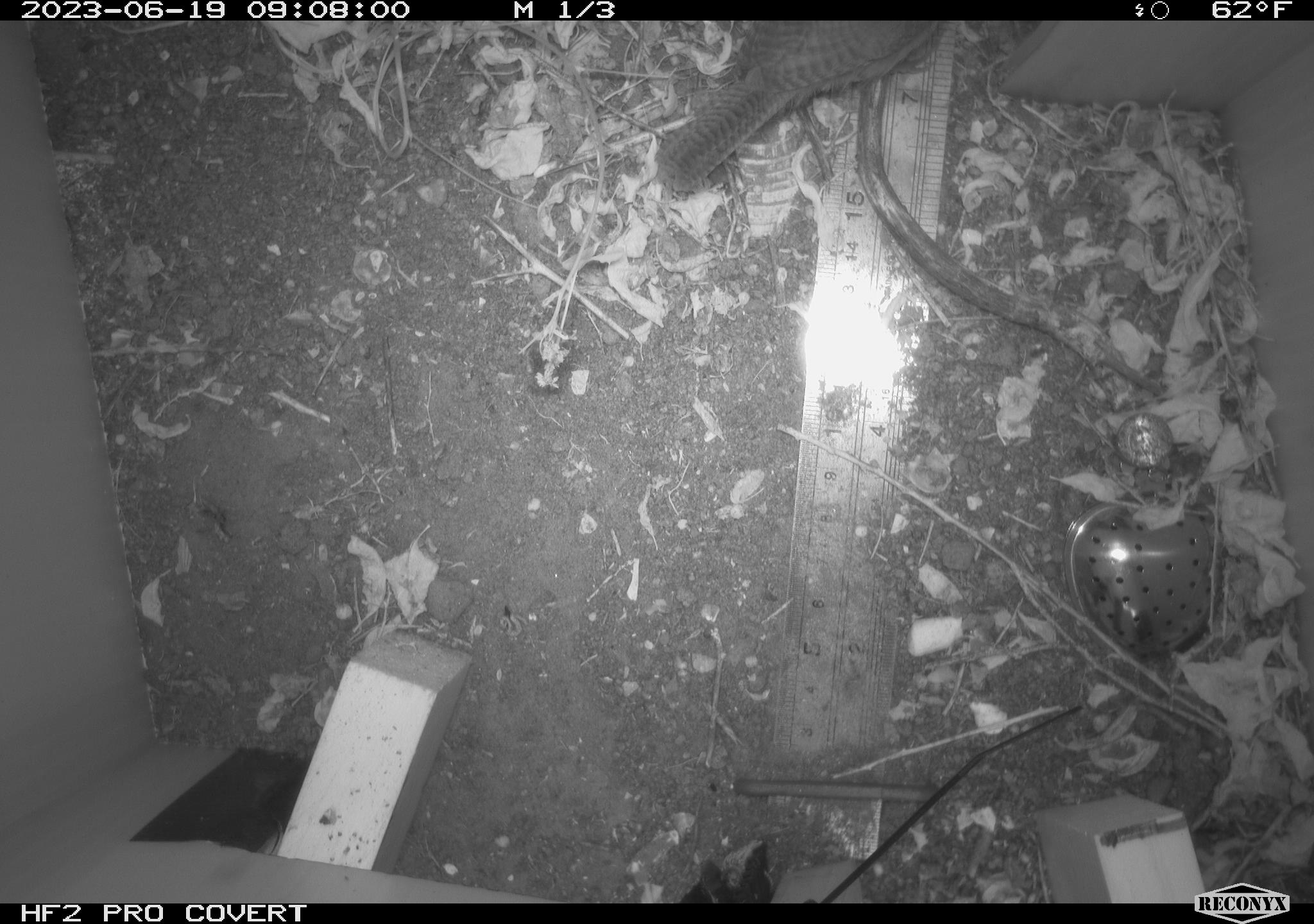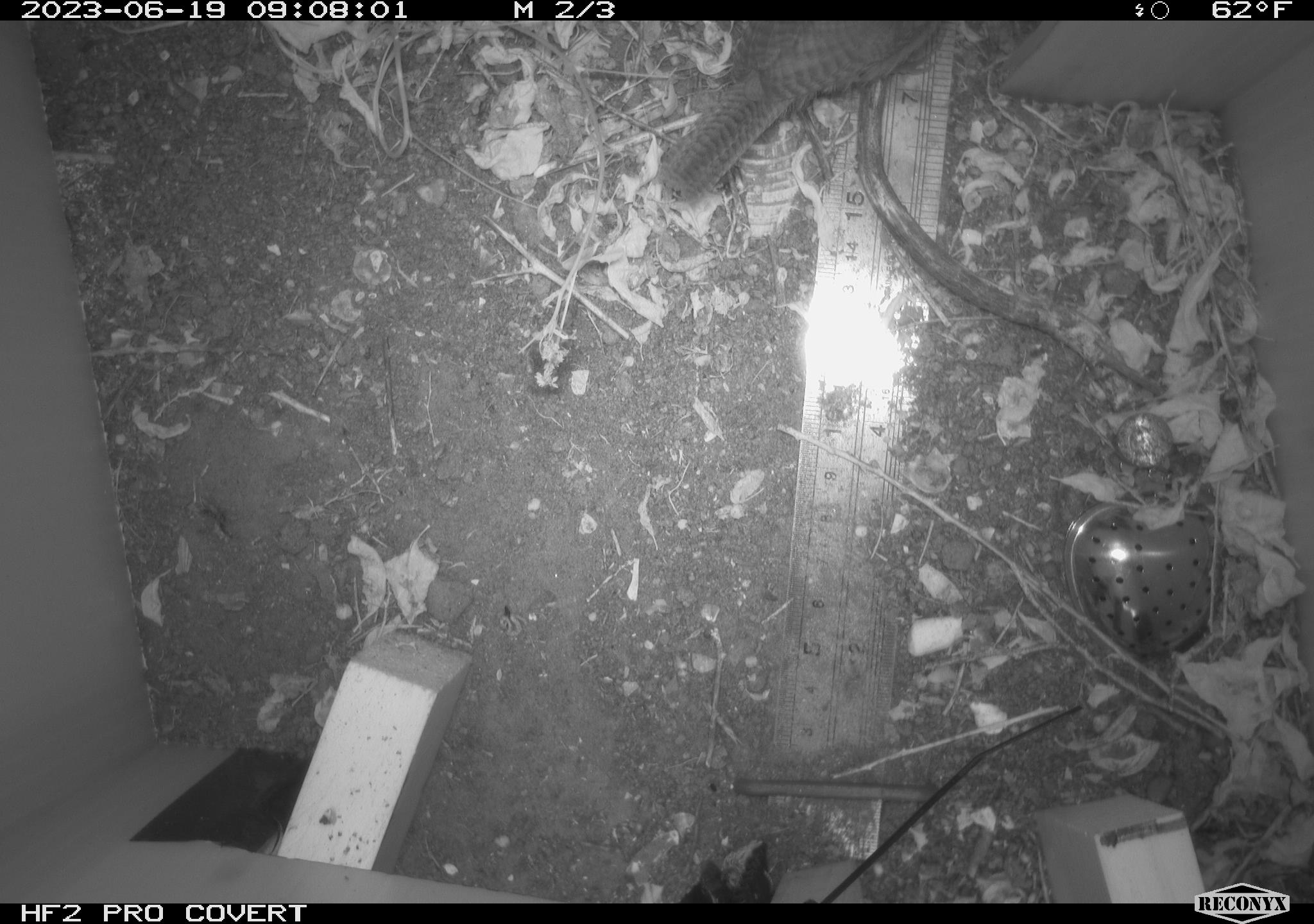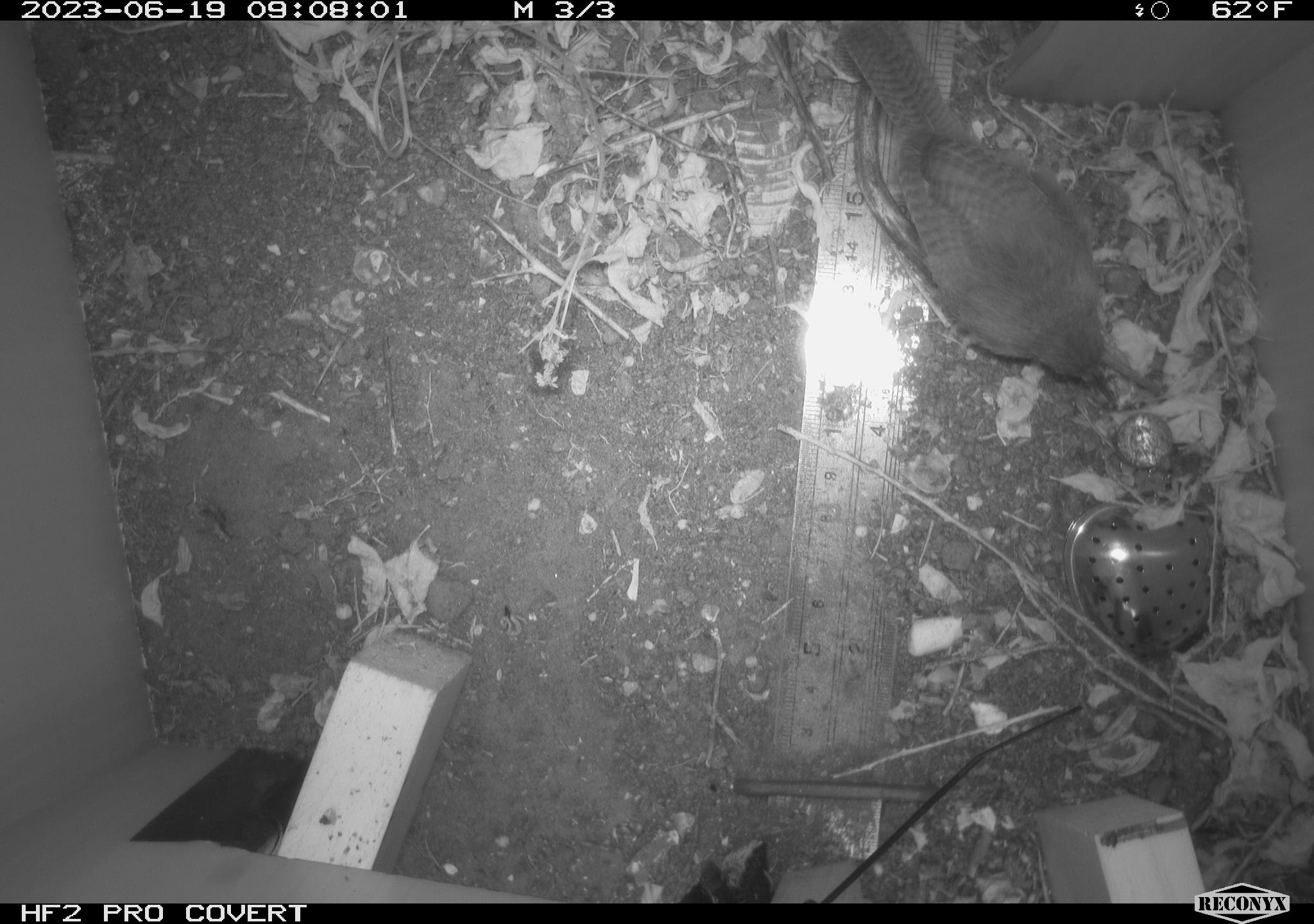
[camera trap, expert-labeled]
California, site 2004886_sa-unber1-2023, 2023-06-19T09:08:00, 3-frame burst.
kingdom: Animalia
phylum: Chordata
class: Aves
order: Passeriformes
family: Troglodytidae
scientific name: Troglodytidae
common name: wren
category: troglodytidae family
Troglodytidae family (wren) (Troglodytidae).